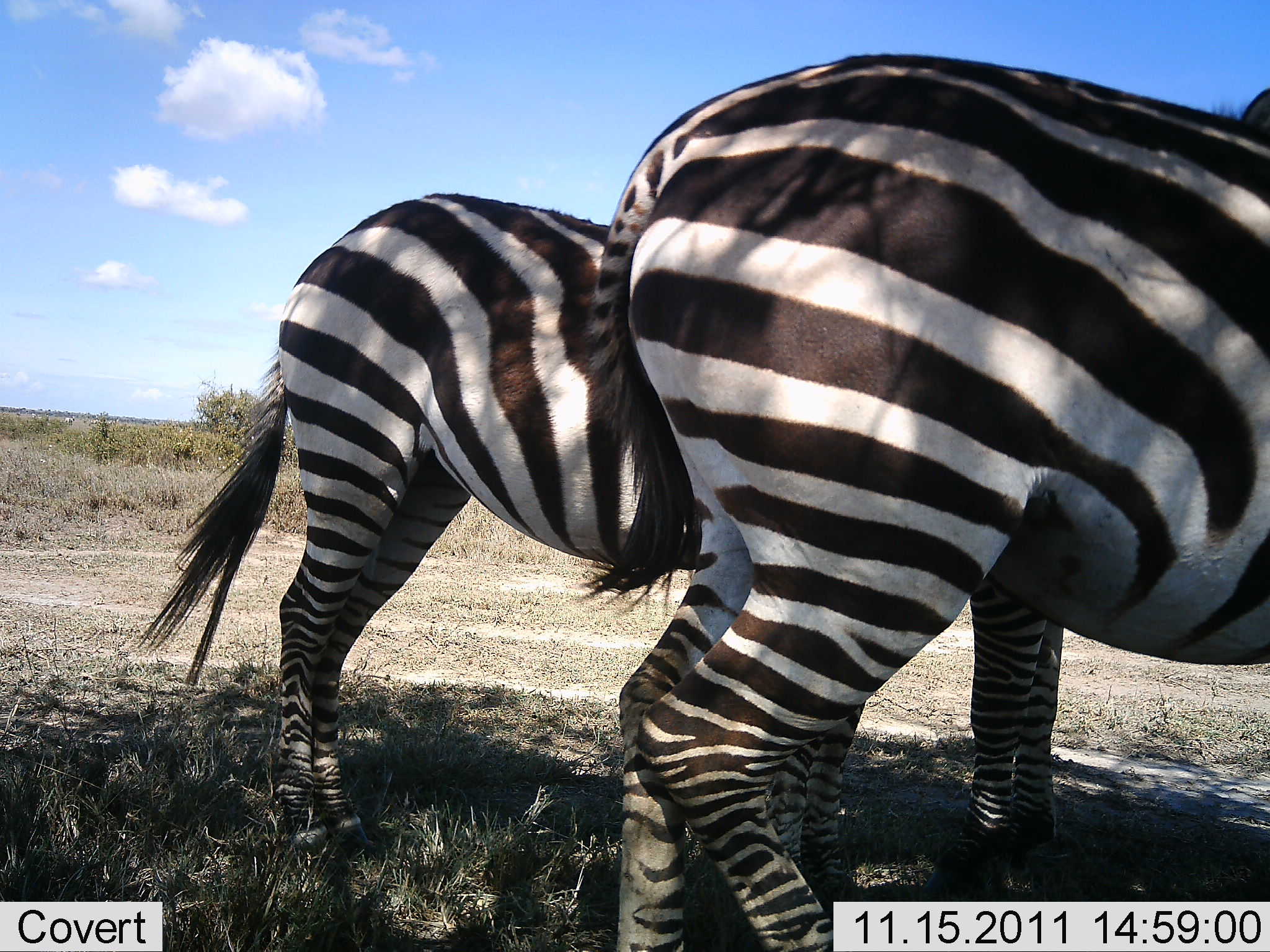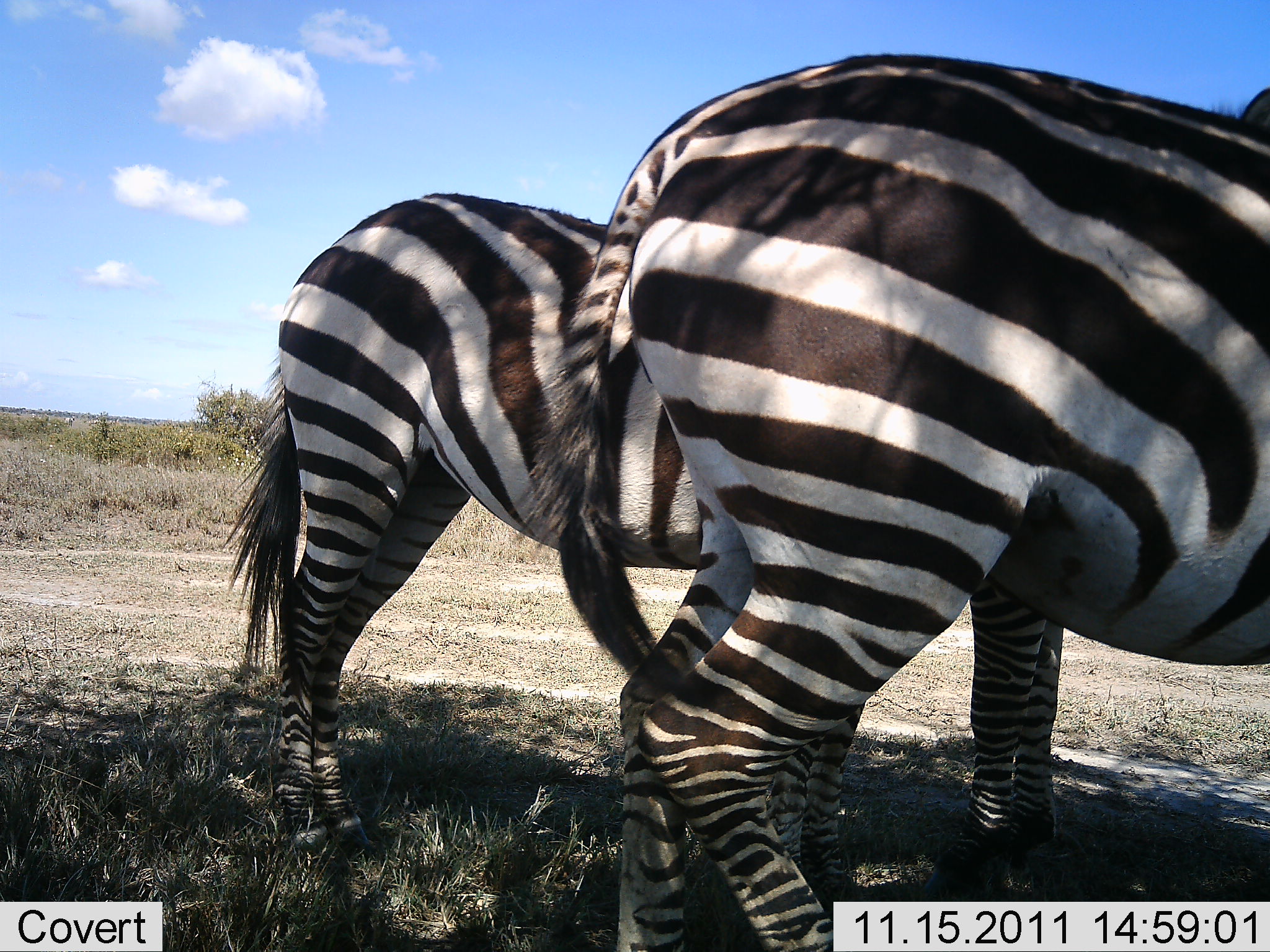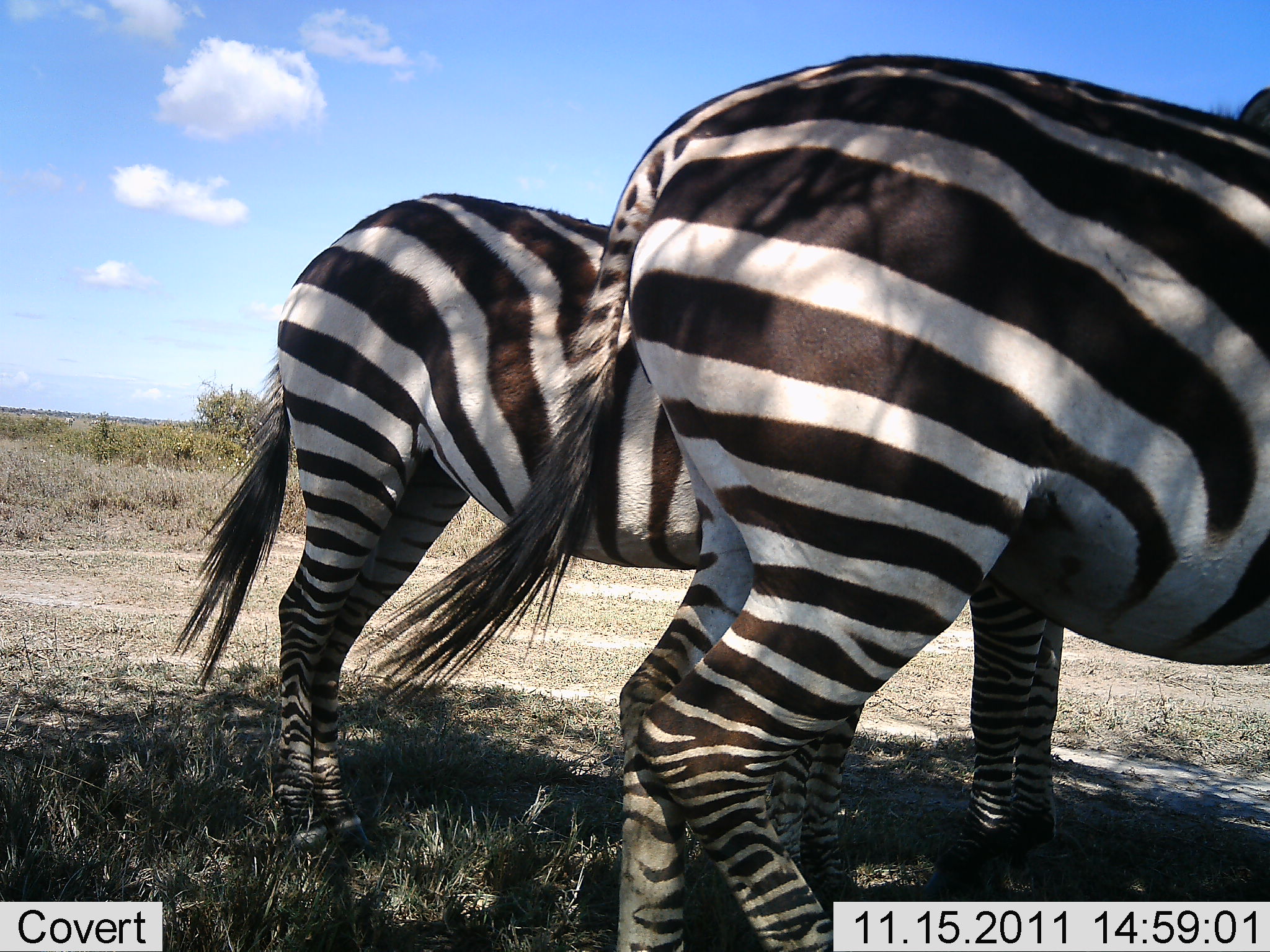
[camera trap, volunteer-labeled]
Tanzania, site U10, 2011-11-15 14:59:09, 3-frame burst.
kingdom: Animalia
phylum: Chordata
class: Mammalia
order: Perissodactyla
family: Equidae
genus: Equus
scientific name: Equus quagga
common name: plains zebra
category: zebra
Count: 2.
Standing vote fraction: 100%.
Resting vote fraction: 6%.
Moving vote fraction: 0%.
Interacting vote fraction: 0%.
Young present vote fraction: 0%.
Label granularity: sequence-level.